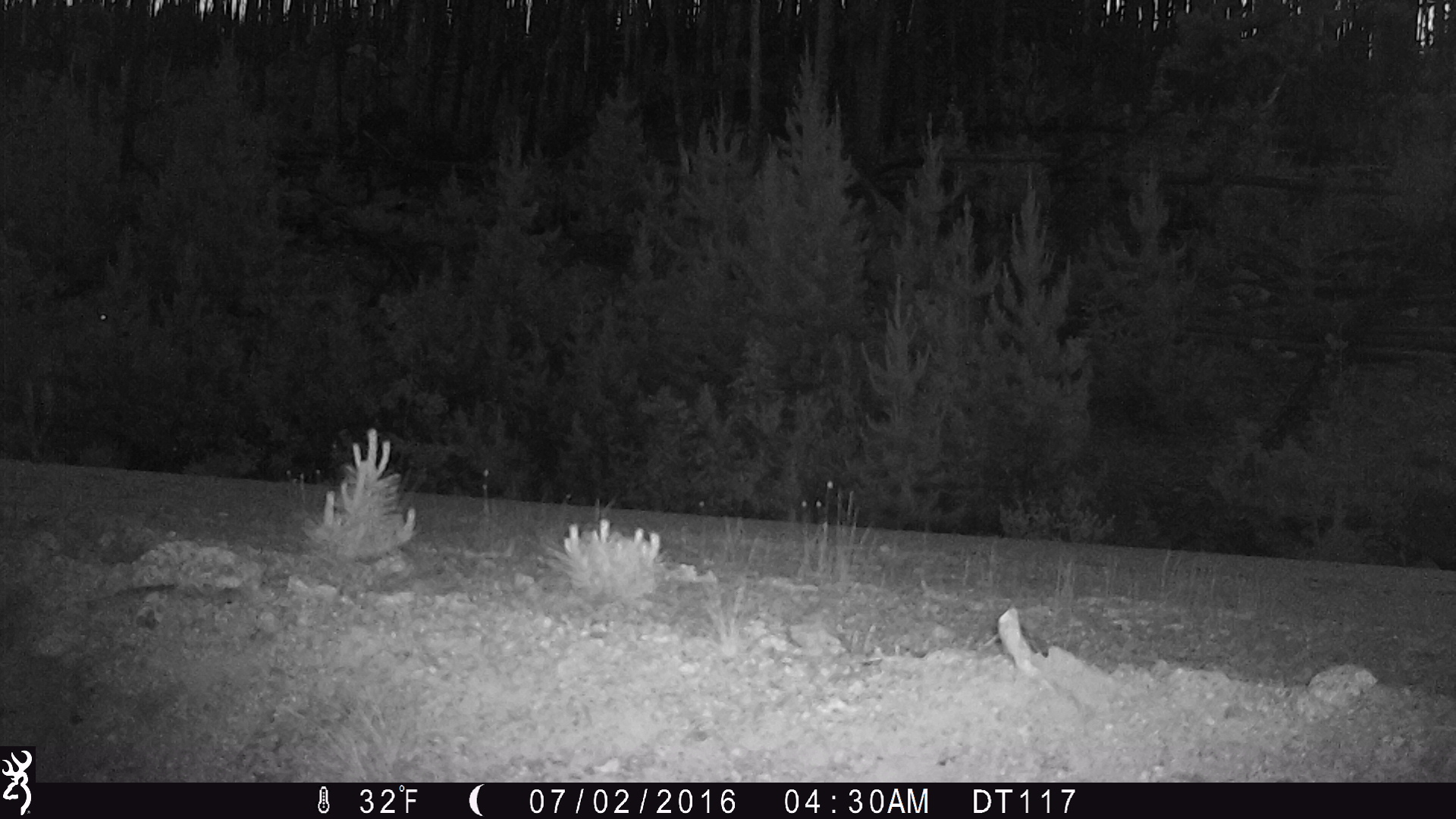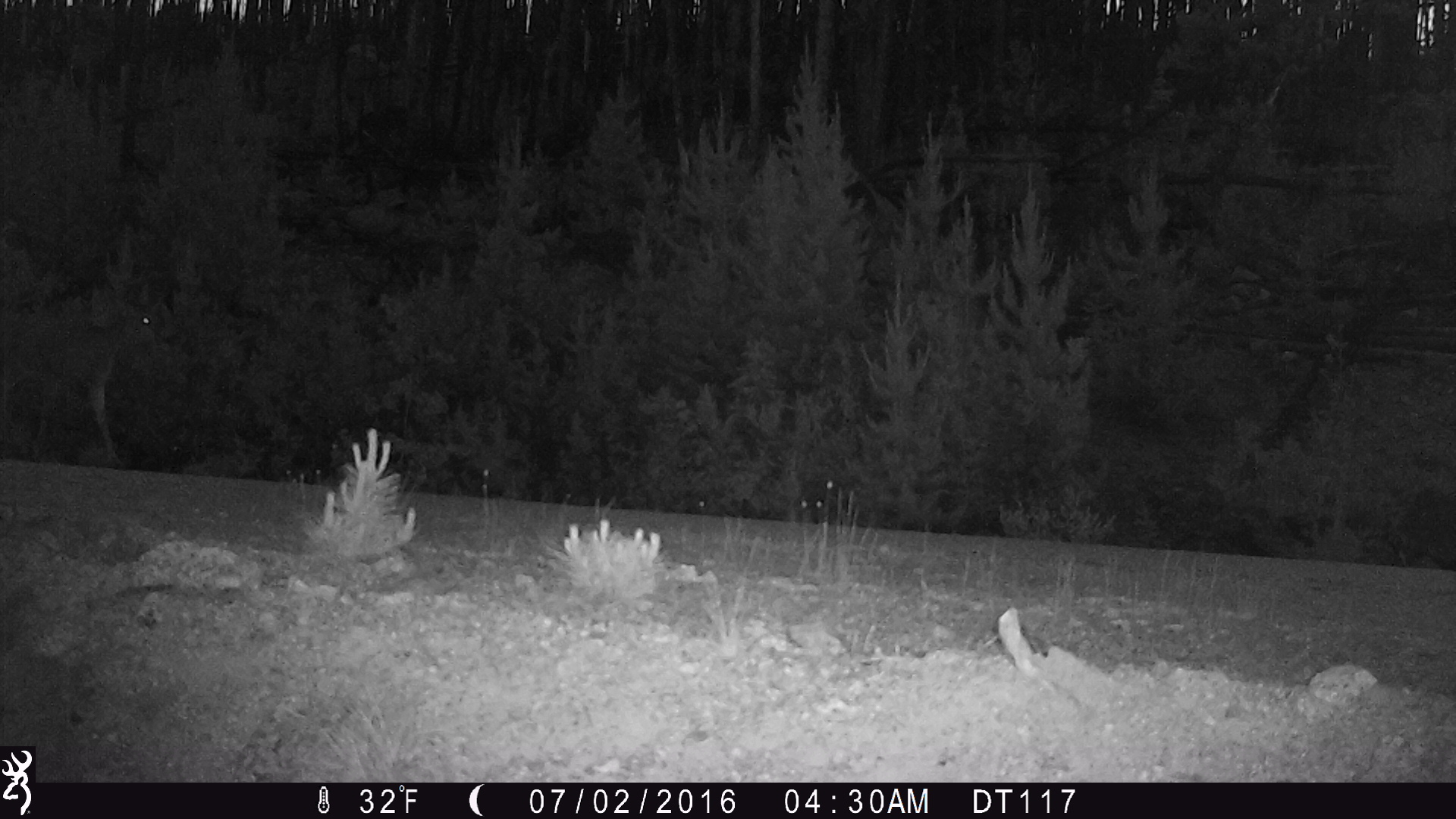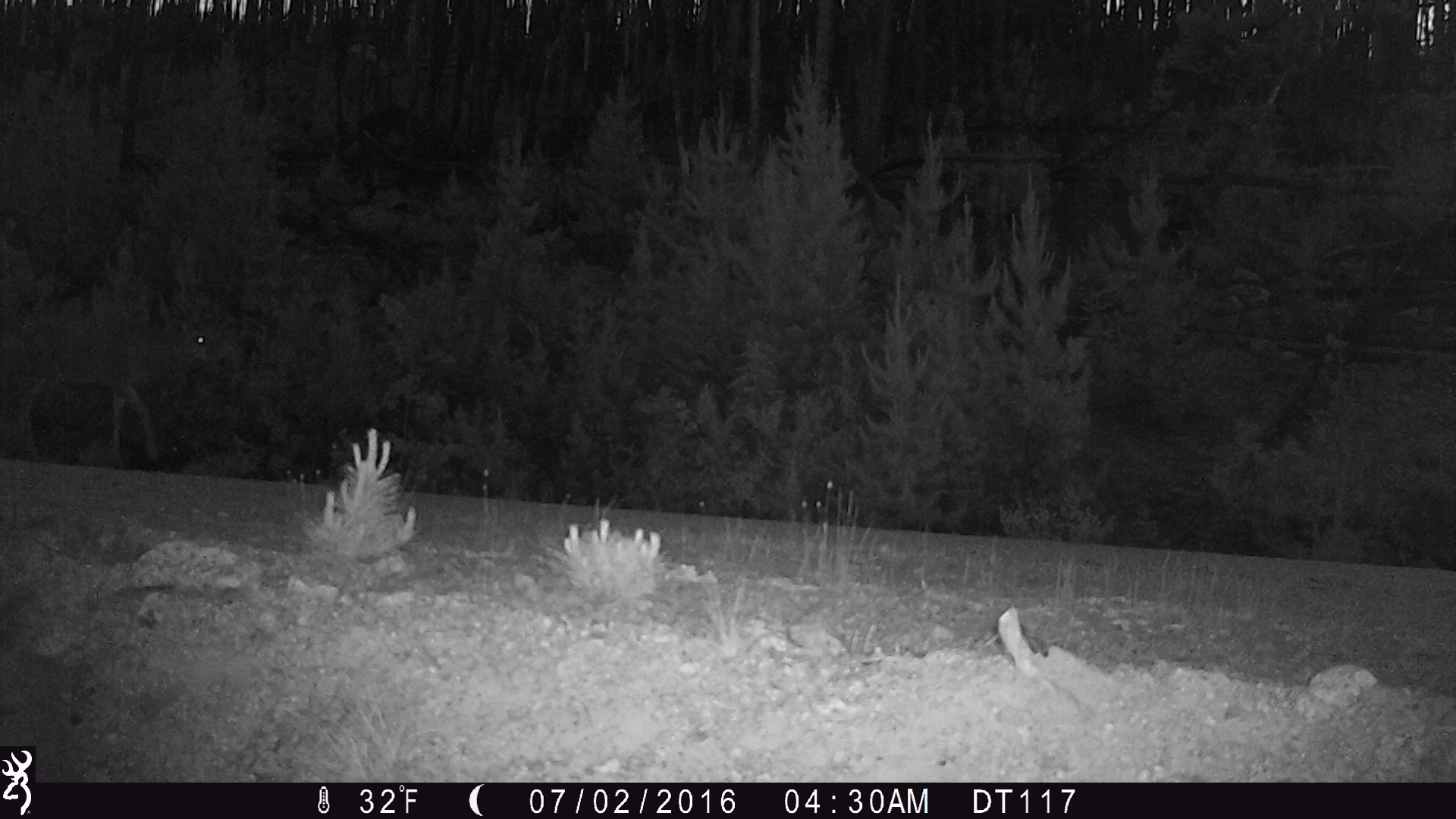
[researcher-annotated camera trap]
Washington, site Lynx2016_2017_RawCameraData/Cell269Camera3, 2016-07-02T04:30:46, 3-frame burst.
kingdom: Animalia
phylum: Chordata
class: Mammalia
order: Artiodactyla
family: Cervidae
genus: Odocoileus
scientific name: Odocoileus hemionus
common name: mule deer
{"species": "Odocoileus hemionus (mule deer)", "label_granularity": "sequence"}